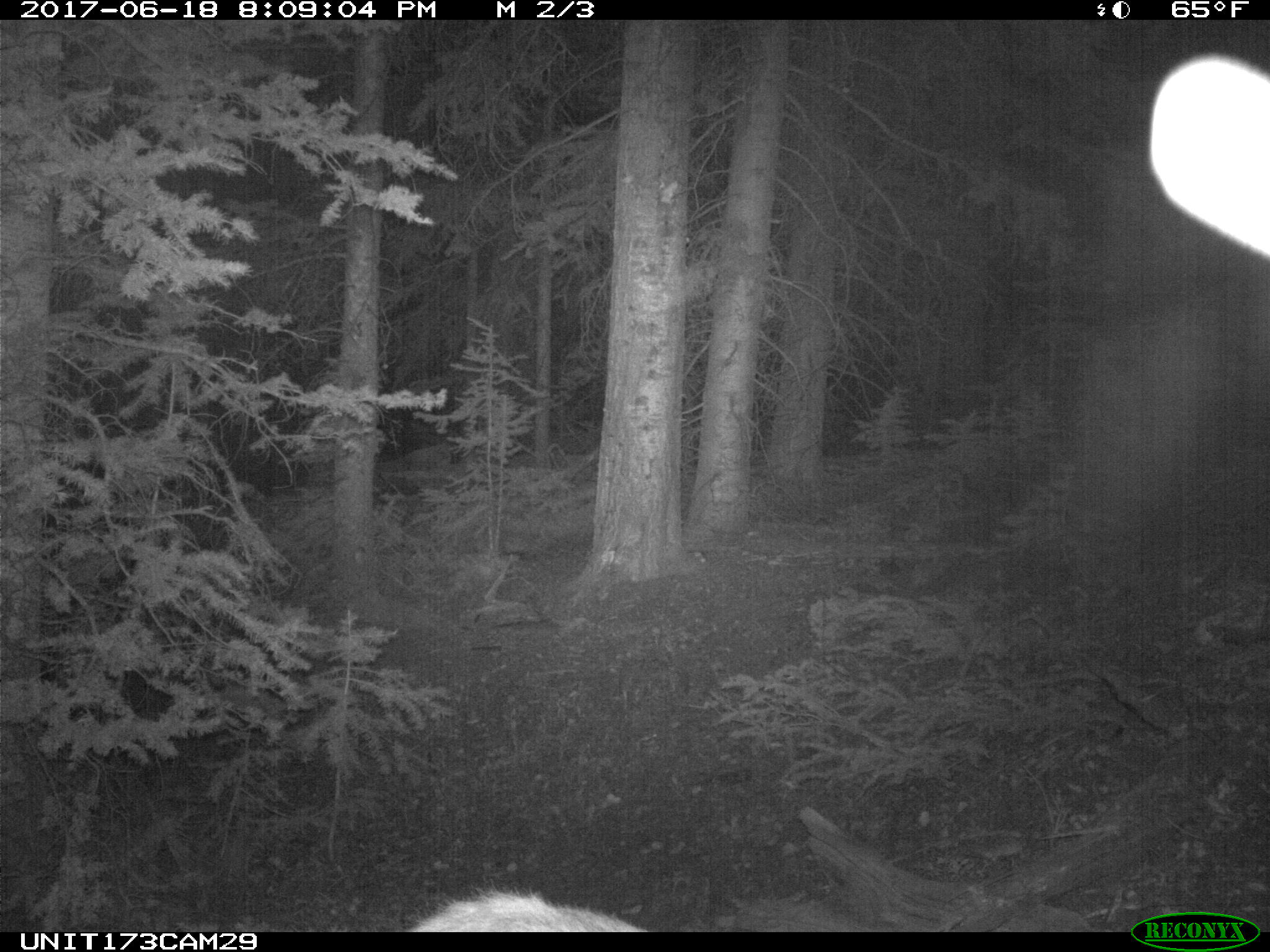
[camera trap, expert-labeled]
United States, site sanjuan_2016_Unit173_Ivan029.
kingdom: Animalia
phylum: Chordata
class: Mammalia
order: Artiodactyla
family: Cervidae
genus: Cervus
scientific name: Cervus elaphus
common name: red deer